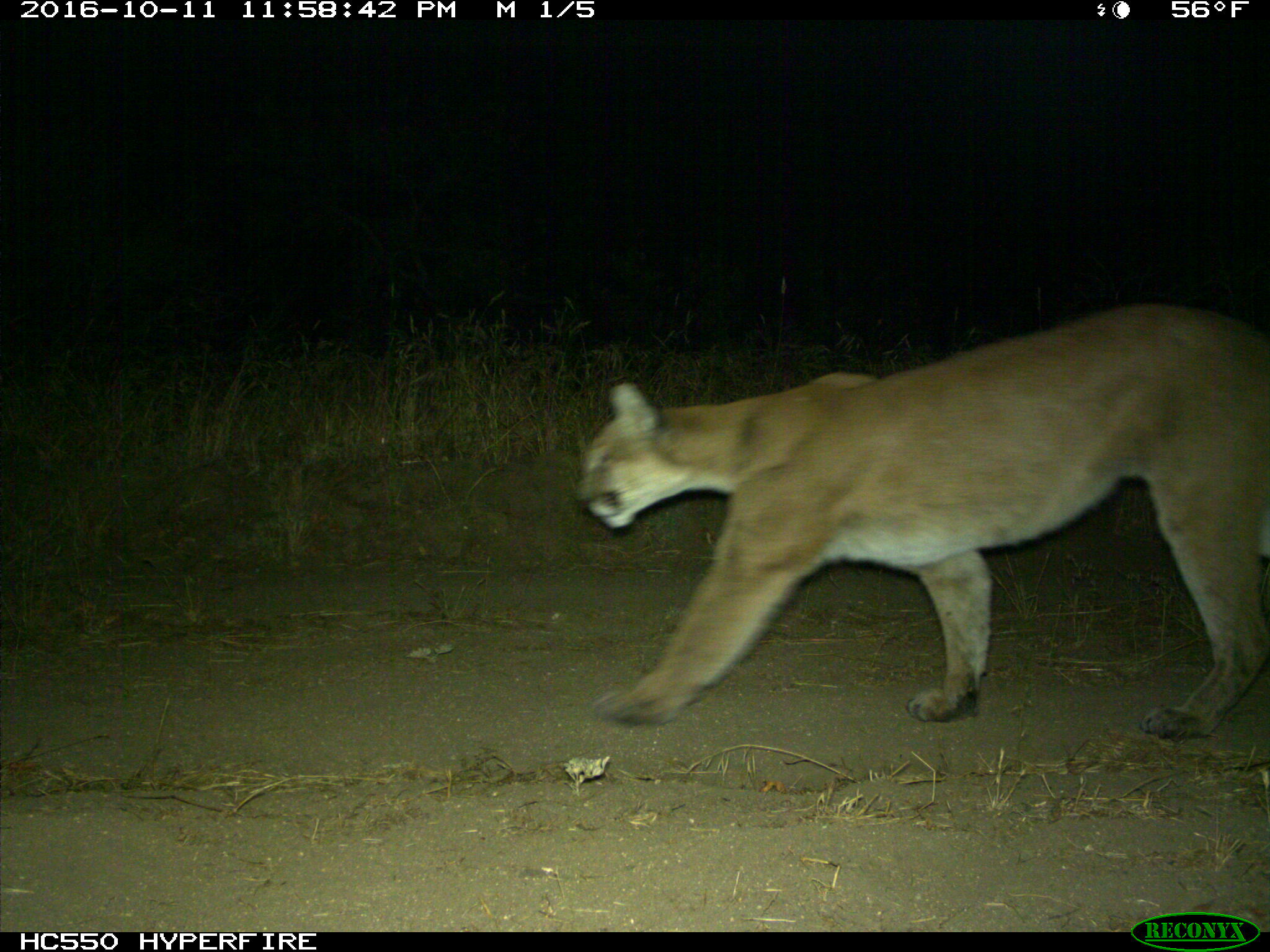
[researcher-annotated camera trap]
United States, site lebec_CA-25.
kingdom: Animalia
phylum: Chordata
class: Mammalia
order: Carnivora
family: Felidae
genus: Puma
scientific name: Puma concolor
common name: mountain lion